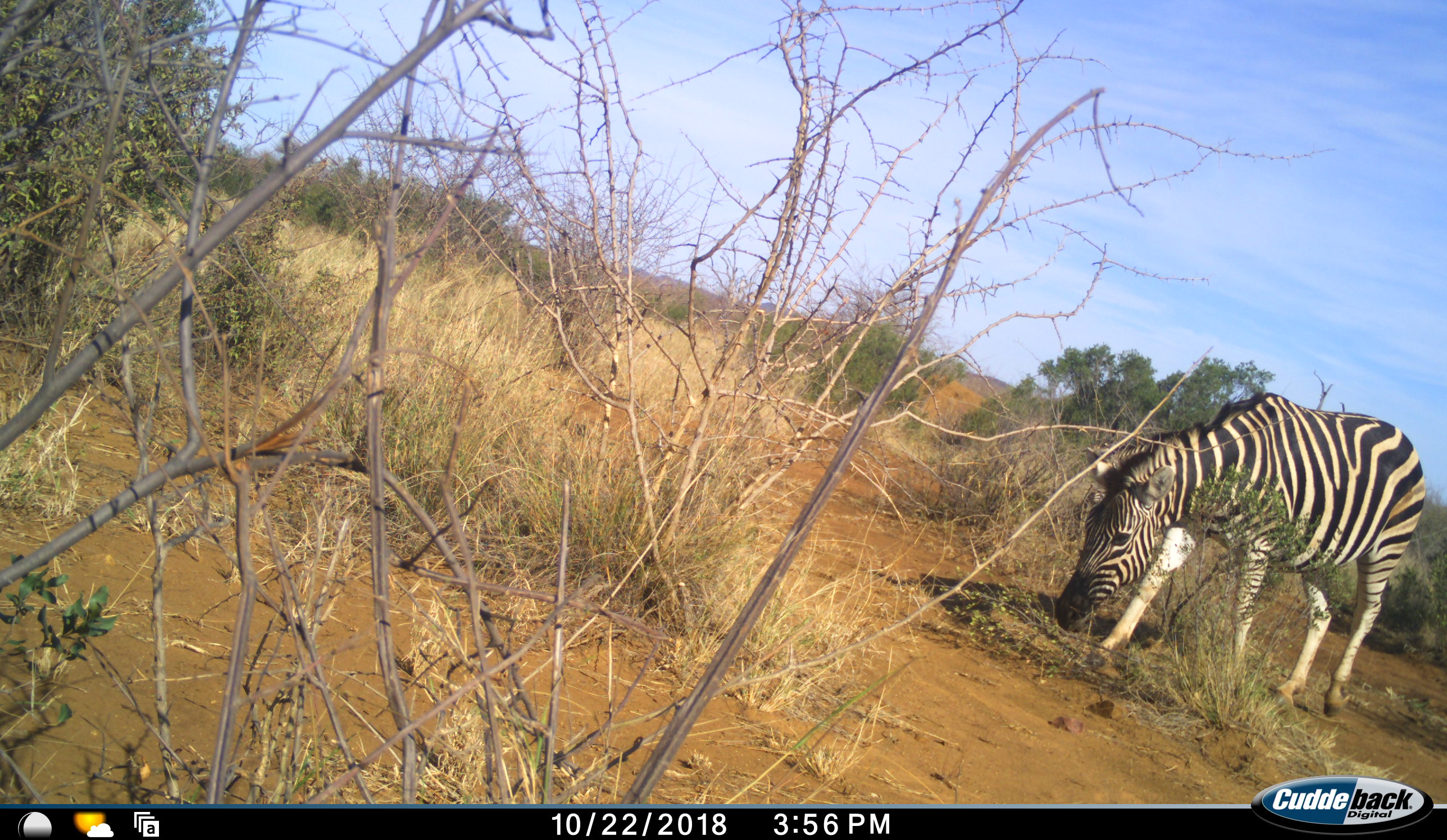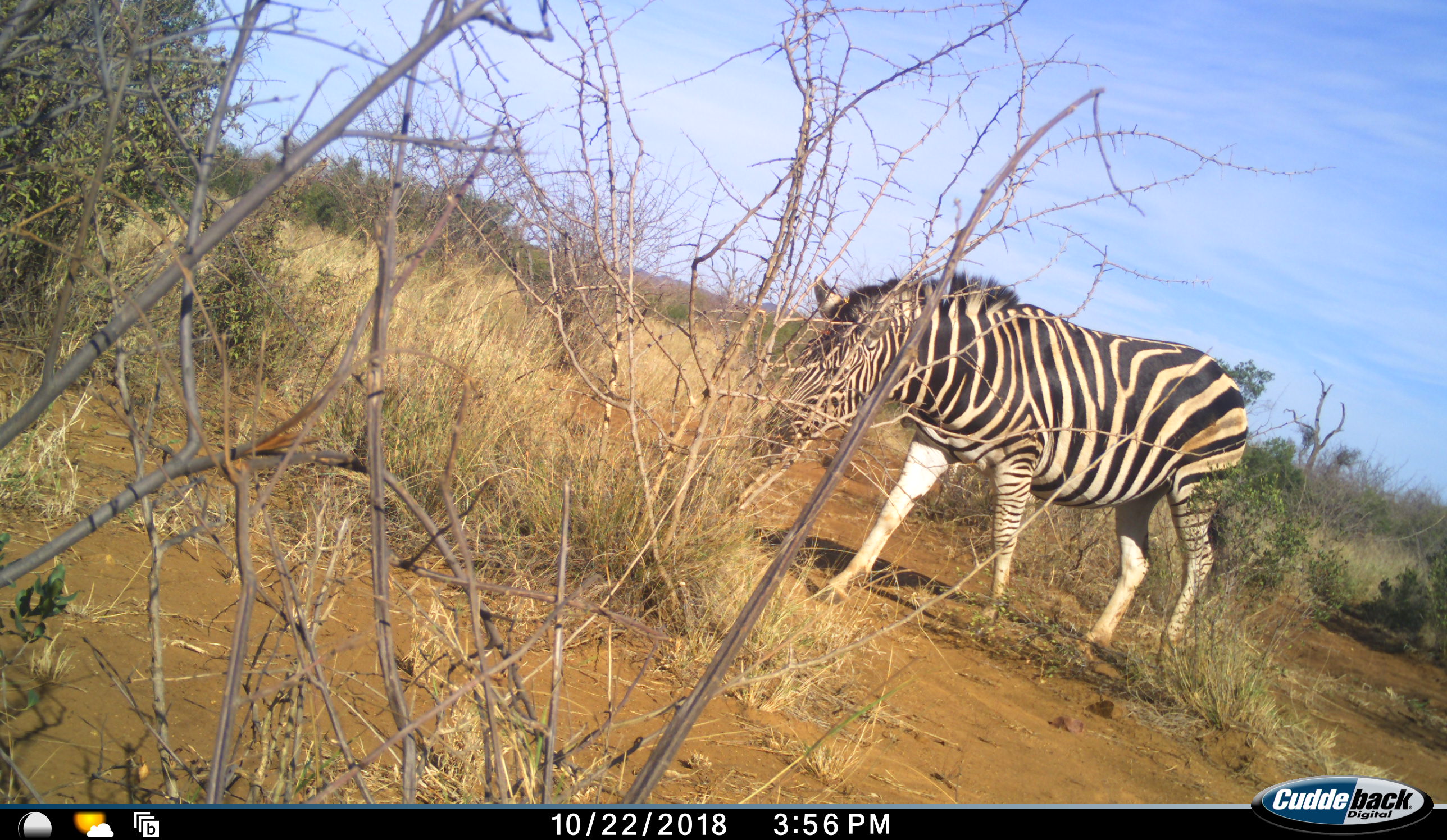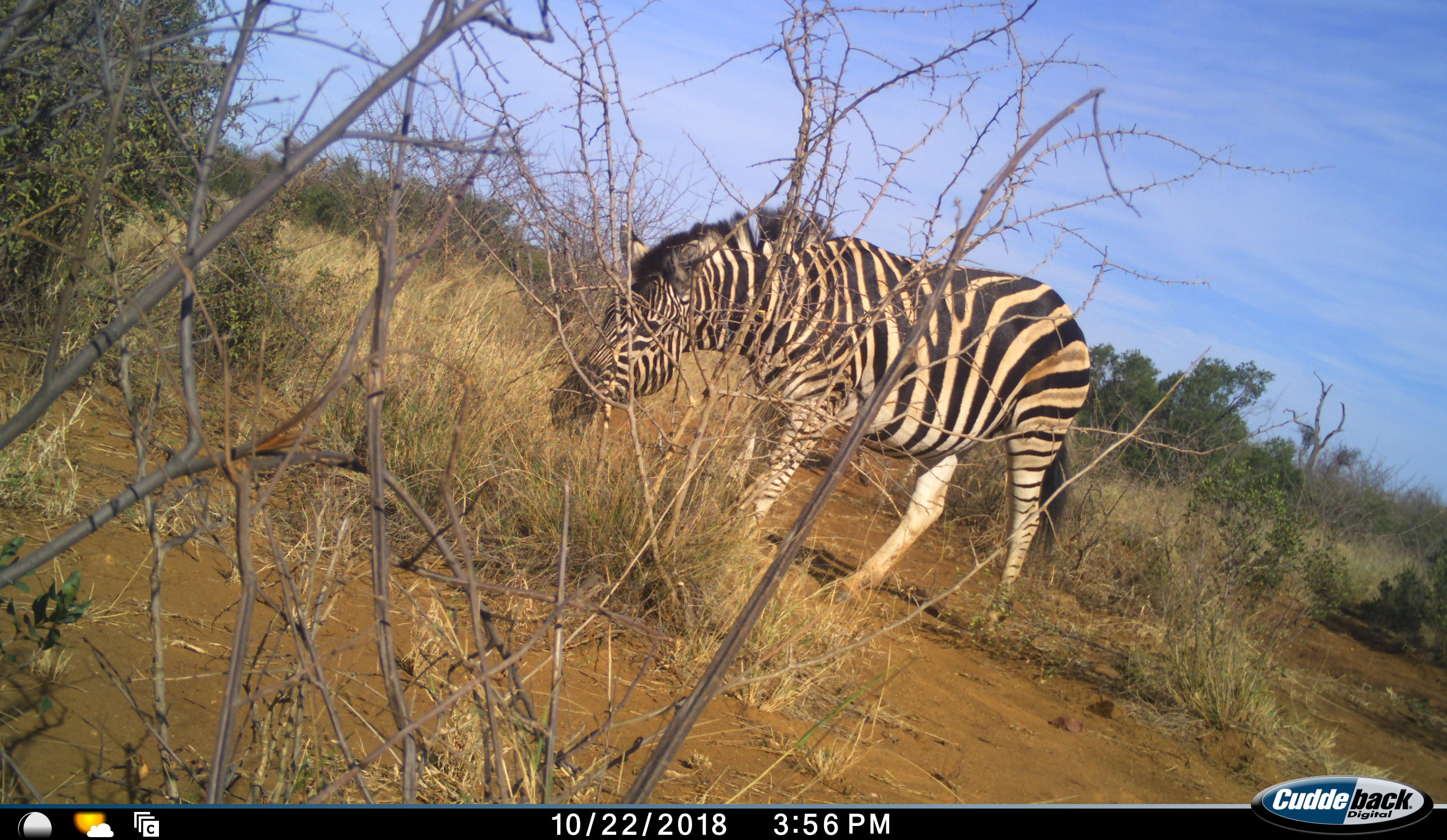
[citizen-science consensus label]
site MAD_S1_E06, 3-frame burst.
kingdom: Animalia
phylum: Chordata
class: Mammalia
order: Perissodactyla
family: Equidae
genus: Equus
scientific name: Equus quagga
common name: plains zebra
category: zebraplains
Zebraplains (plains zebra) (Equus quagga), count 1. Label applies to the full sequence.